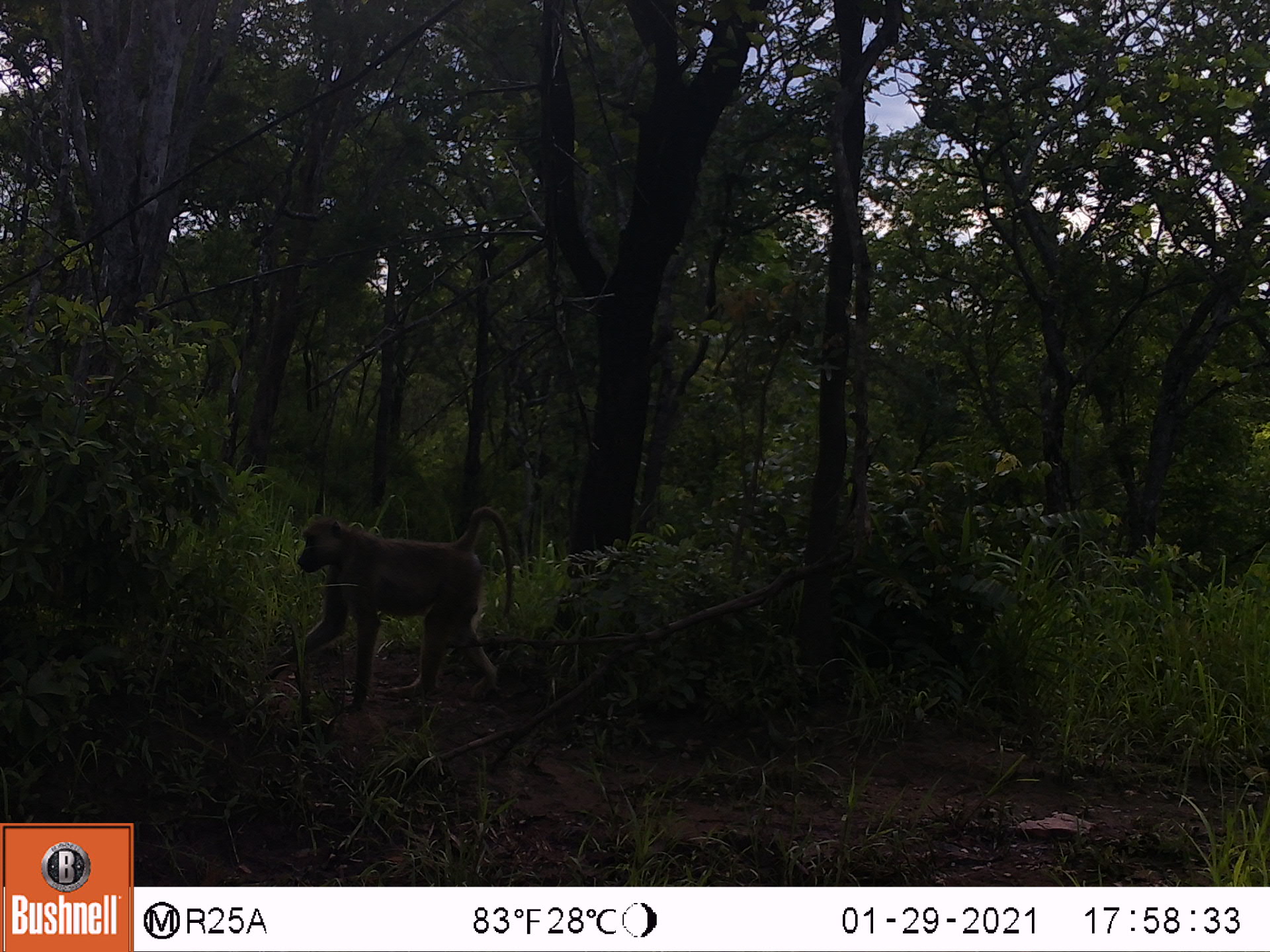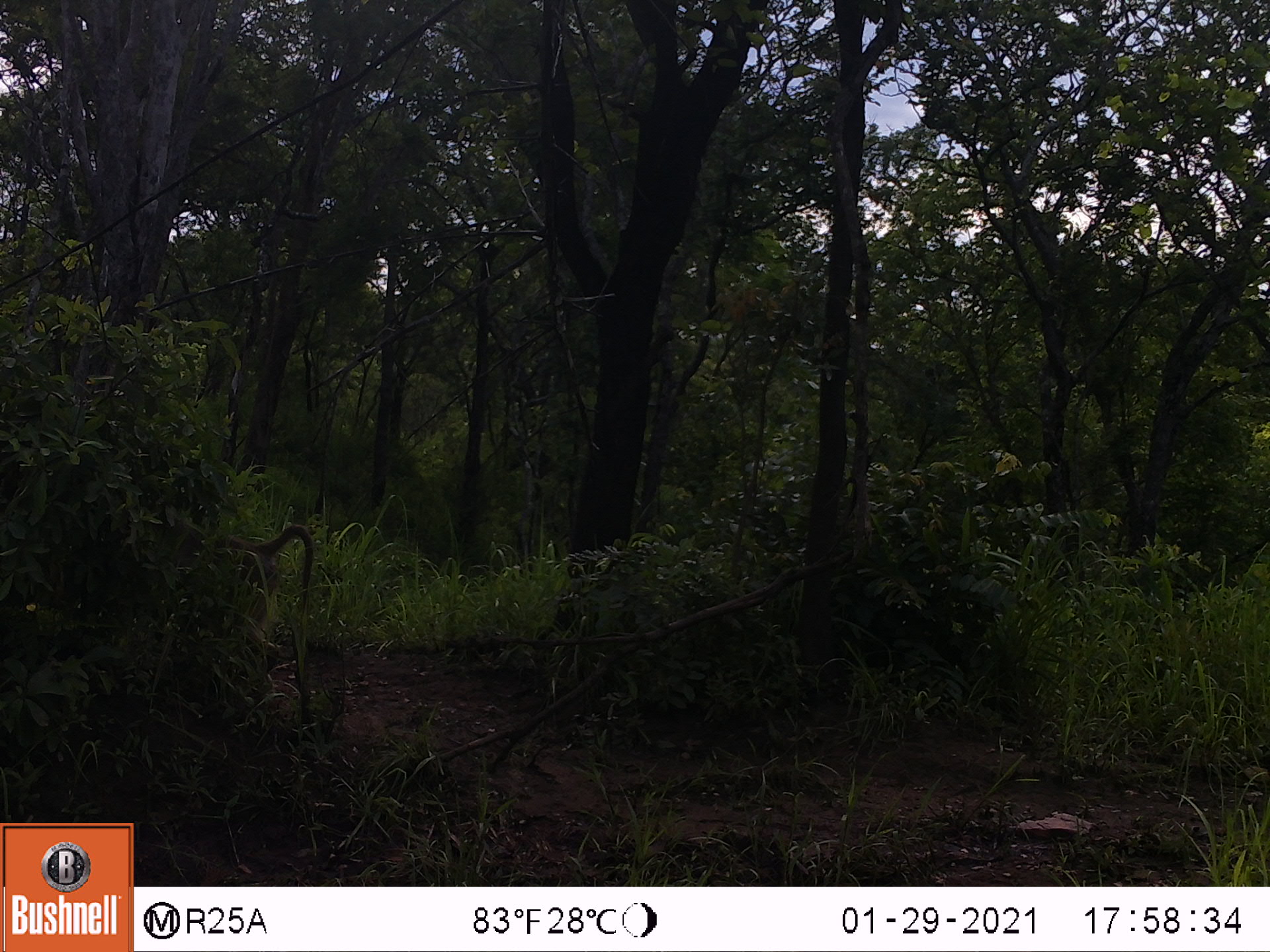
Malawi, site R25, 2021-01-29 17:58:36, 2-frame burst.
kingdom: Animalia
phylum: Chordata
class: Mammalia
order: Primates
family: Cercopithecidae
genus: Papio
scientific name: Papio cynocephalus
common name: yellow baboon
Yellow baboon (Papio cynocephalus), count 1.